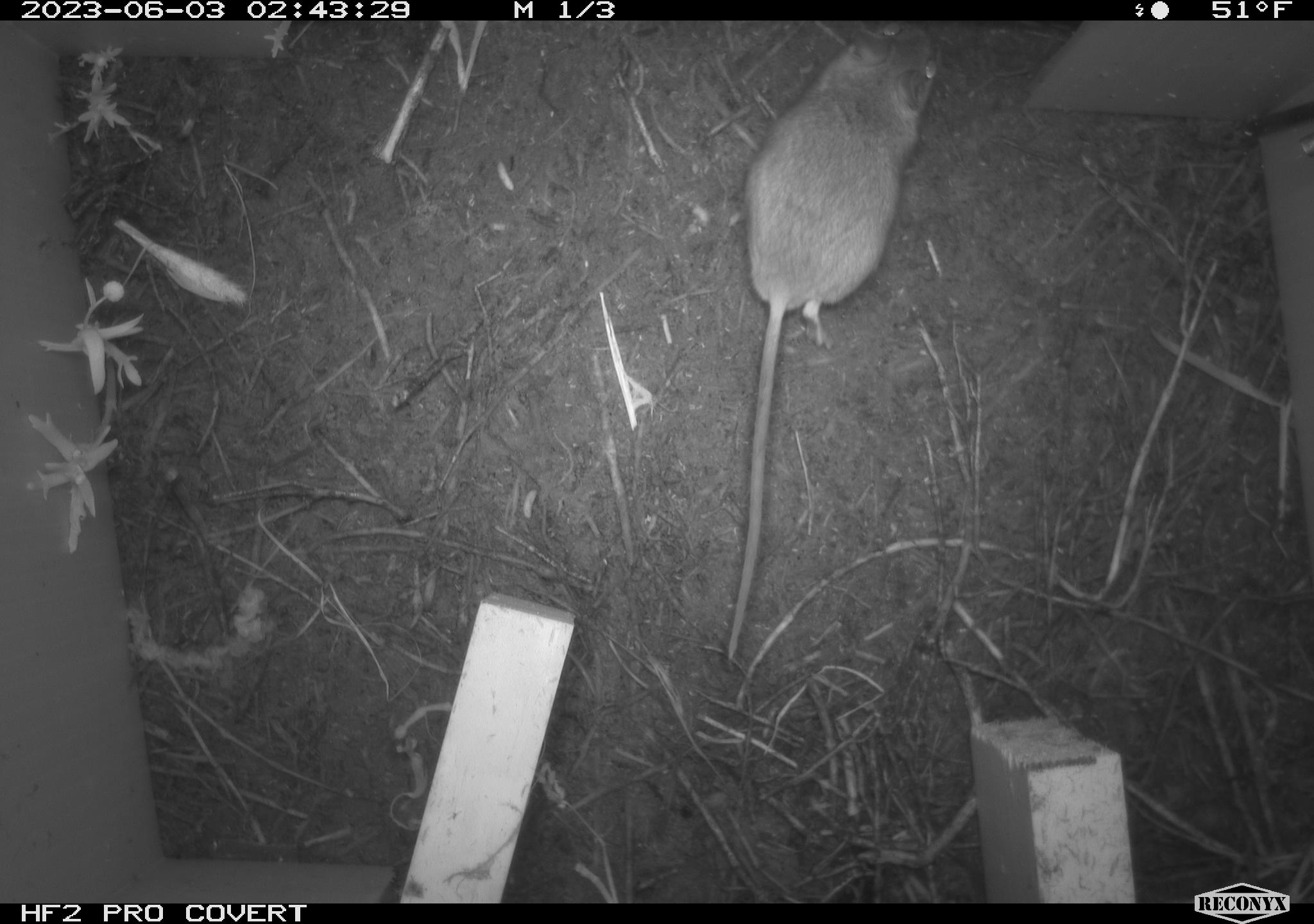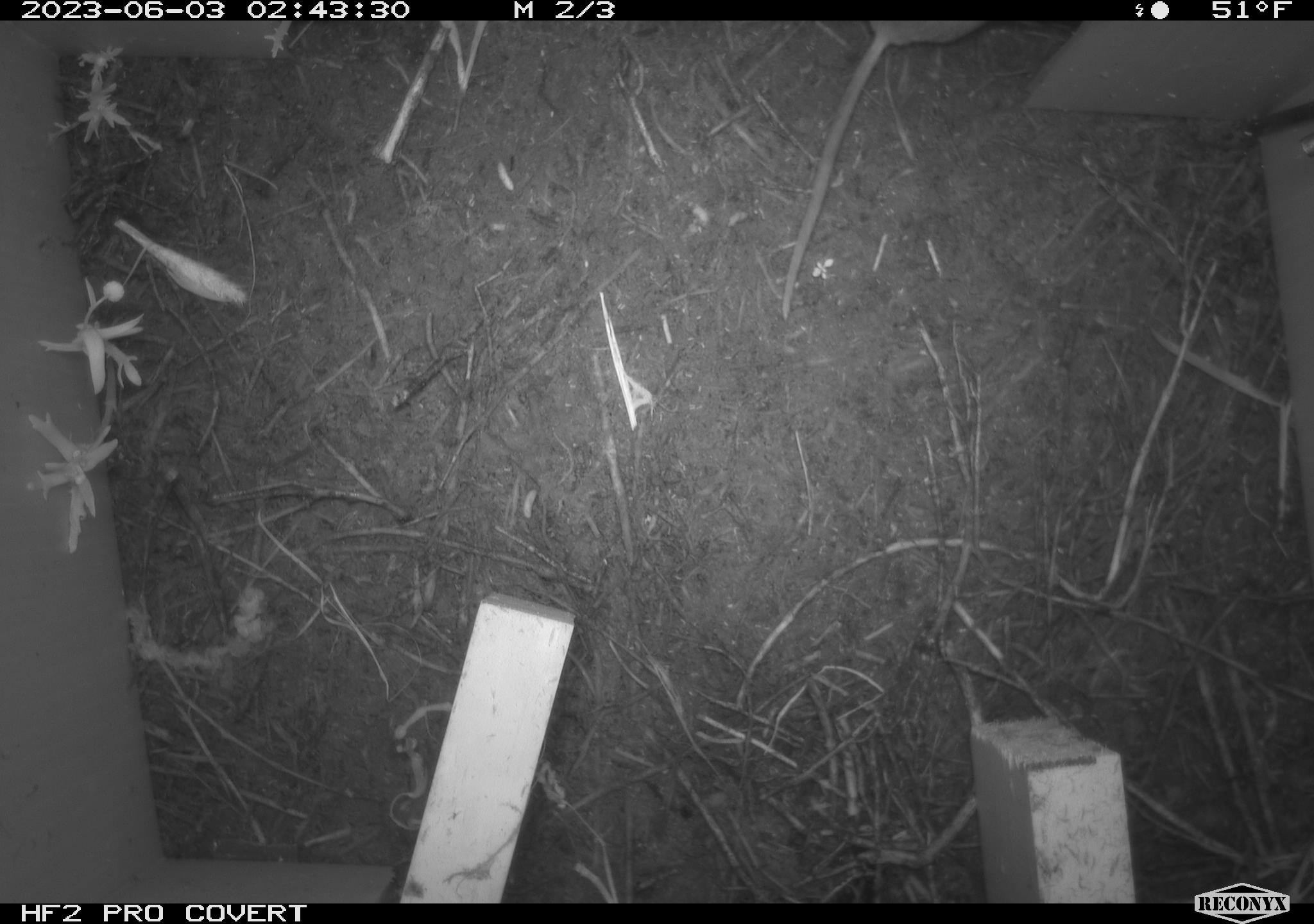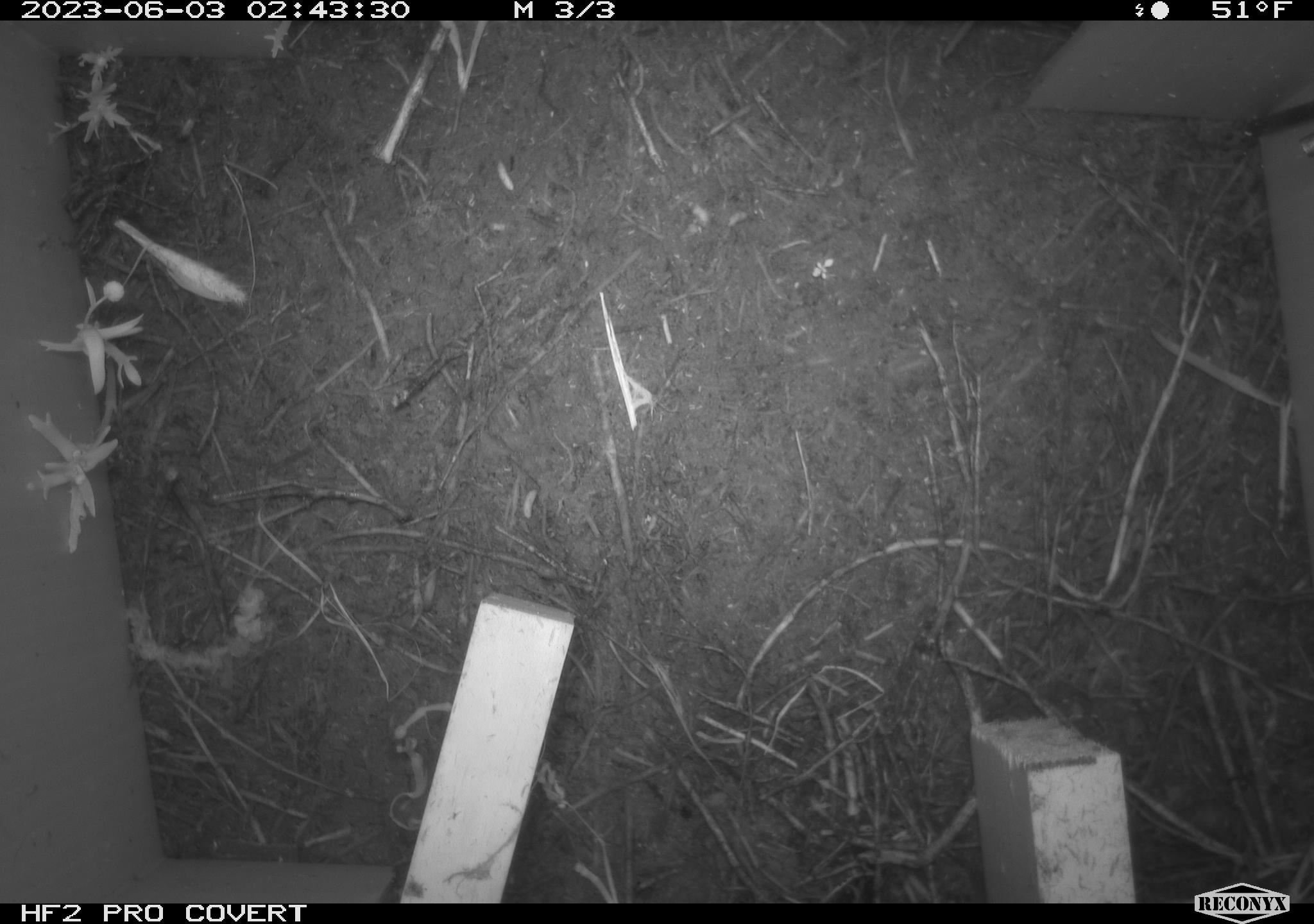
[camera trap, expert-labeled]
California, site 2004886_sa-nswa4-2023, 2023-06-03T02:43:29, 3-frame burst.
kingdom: Animalia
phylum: Chordata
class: Mammalia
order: Rodentia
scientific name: Rodentia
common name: mouse species